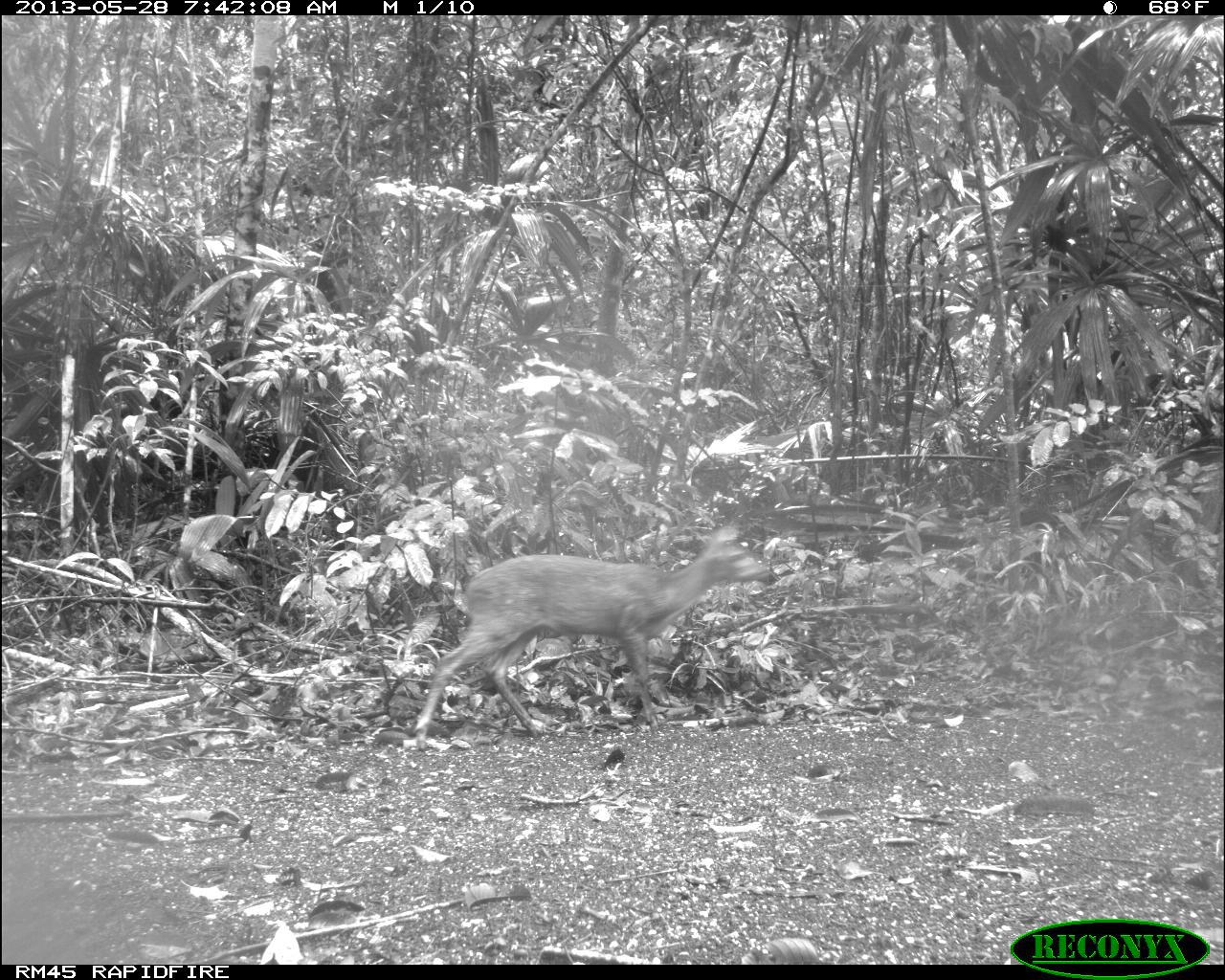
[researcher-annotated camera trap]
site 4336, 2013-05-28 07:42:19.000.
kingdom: Animalia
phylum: Chordata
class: Mammalia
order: Artiodactyla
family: Cervidae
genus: Mazama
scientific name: Mazama temama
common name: central american red brocket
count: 1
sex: female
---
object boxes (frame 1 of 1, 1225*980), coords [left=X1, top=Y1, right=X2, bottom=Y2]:
mazama temama: [left=413, top=524, right=770, bottom=749]